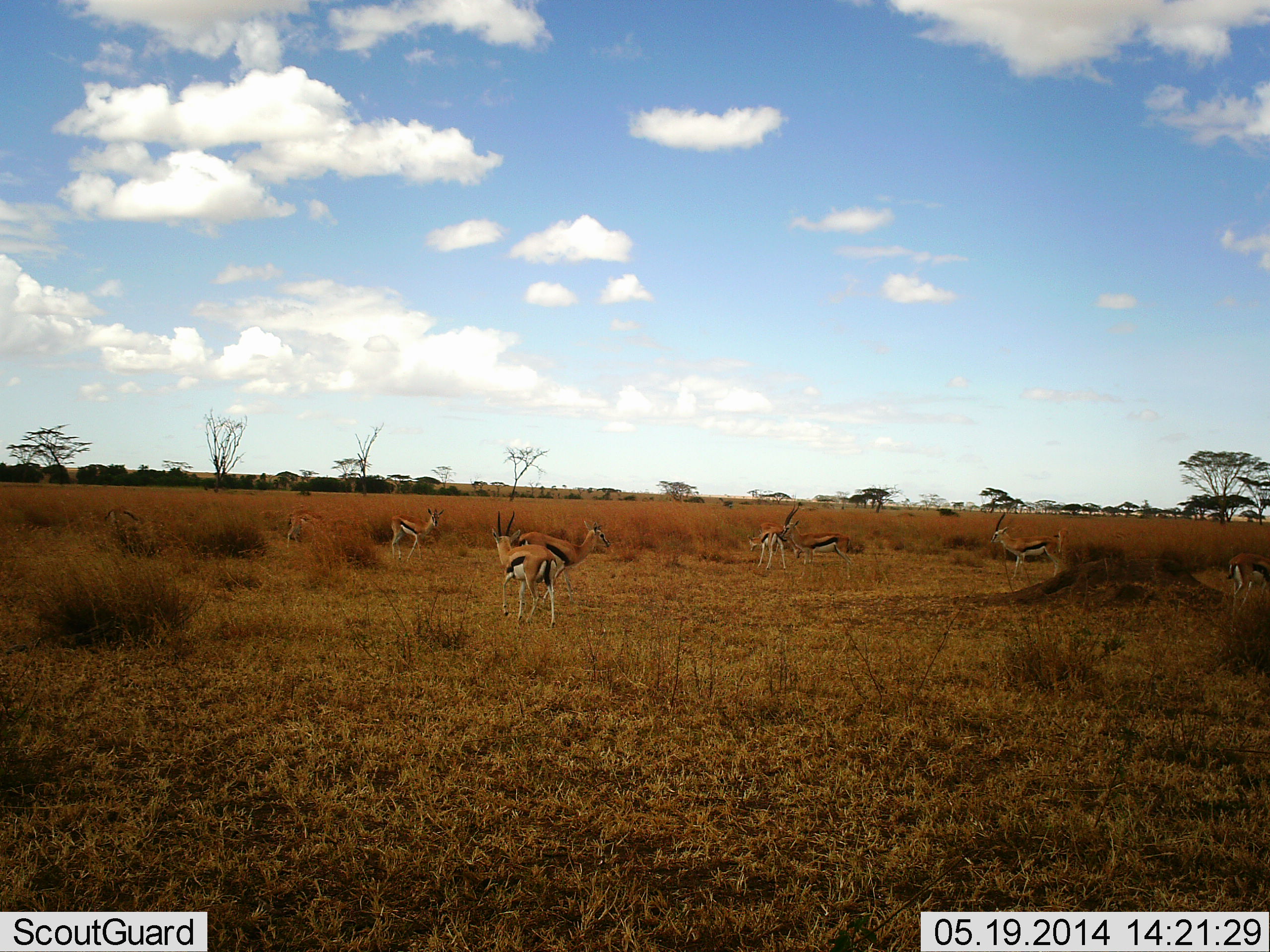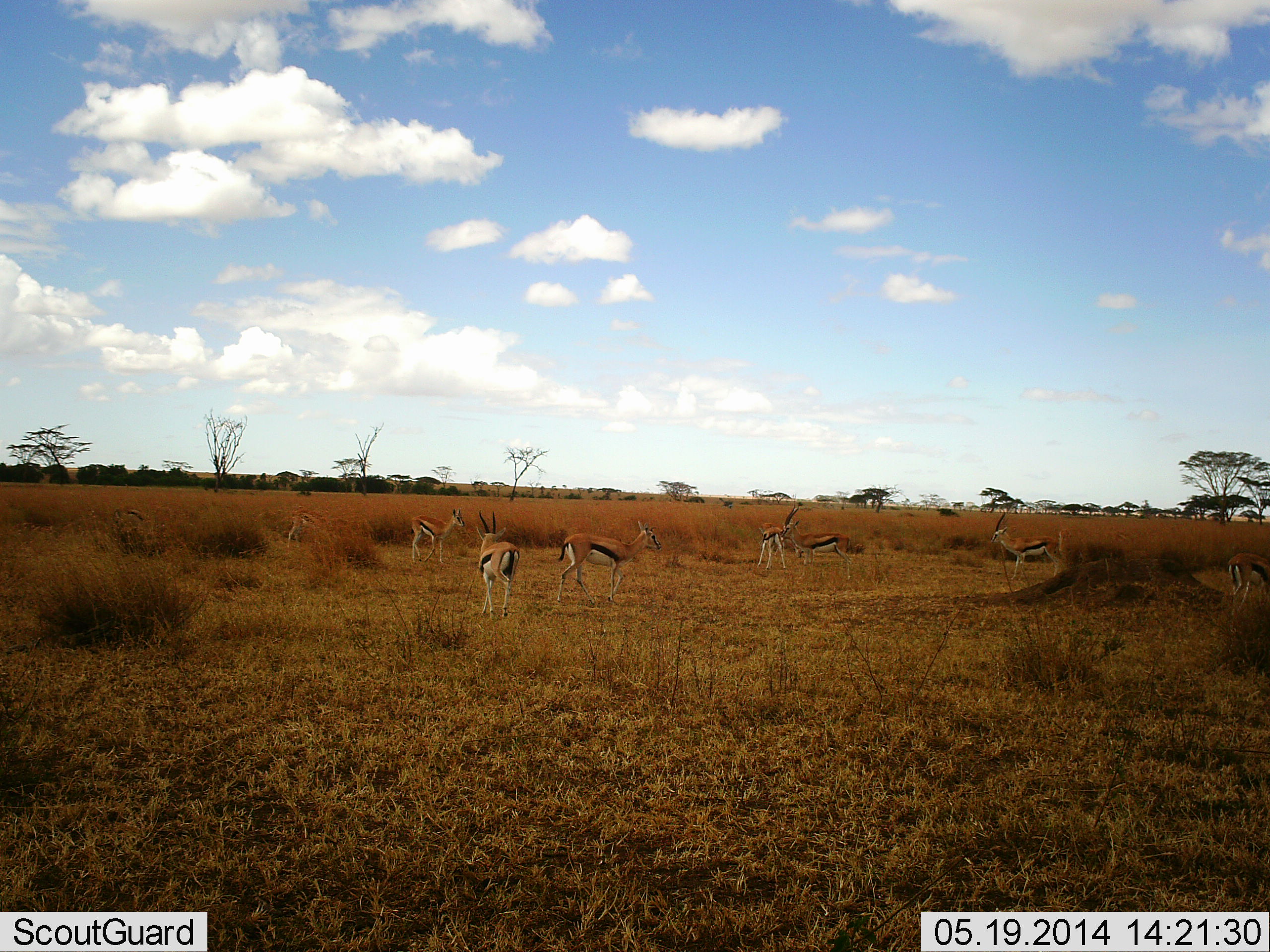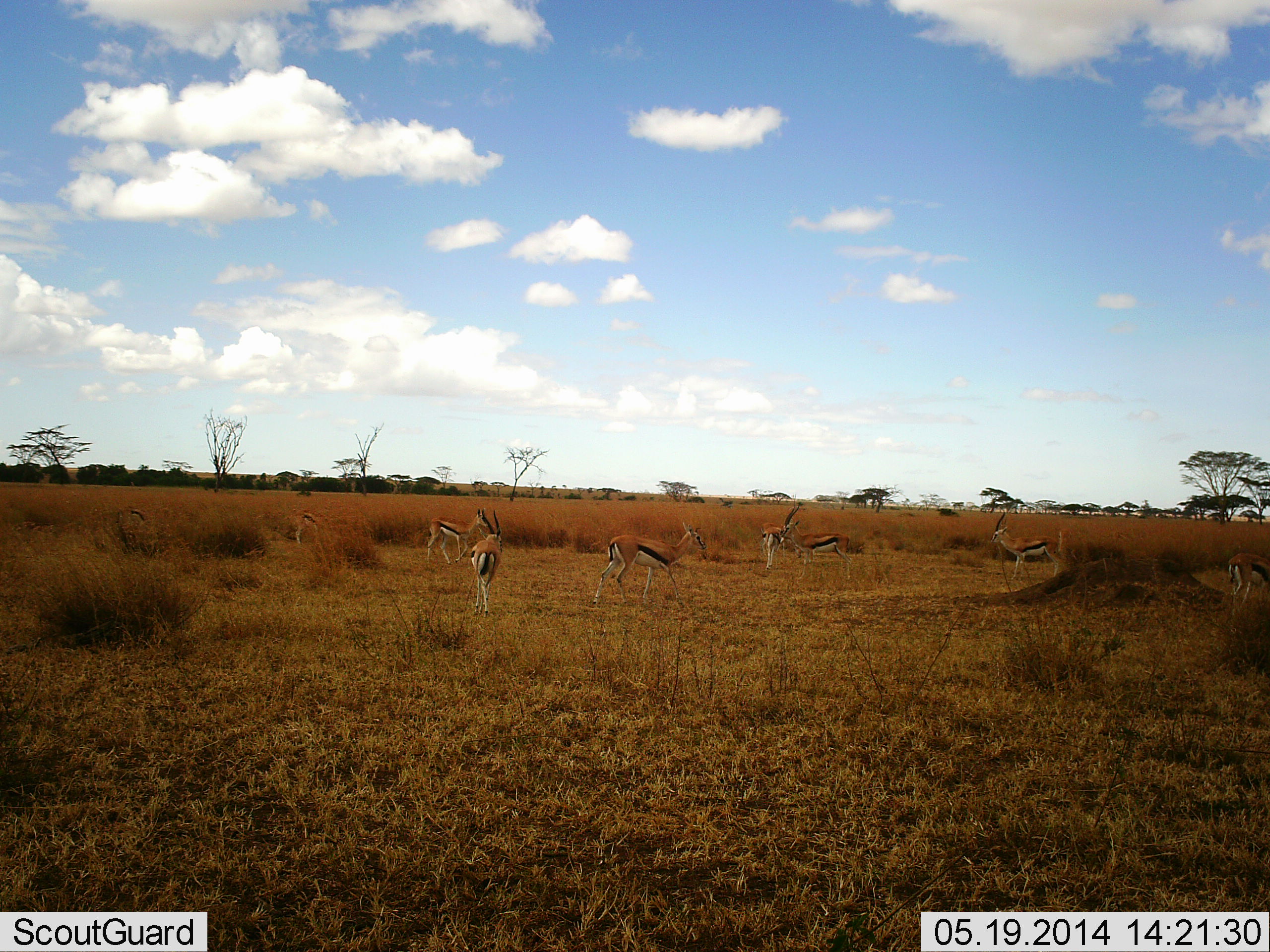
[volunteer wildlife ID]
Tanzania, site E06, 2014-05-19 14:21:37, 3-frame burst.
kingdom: Animalia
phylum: Chordata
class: Mammalia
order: Artiodactyla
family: Bovidae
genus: Eudorcas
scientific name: Eudorcas thomsonii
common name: thomson's gazelle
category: gazellethomsons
Gazellethomsons (thomson's gazelle) (Eudorcas thomsonii), count 8. Behavior (volunteer vote fractions): standing 70%, resting 10%, moving 80%, interacting 10%. Young present (vote fraction): 0%. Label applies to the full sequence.